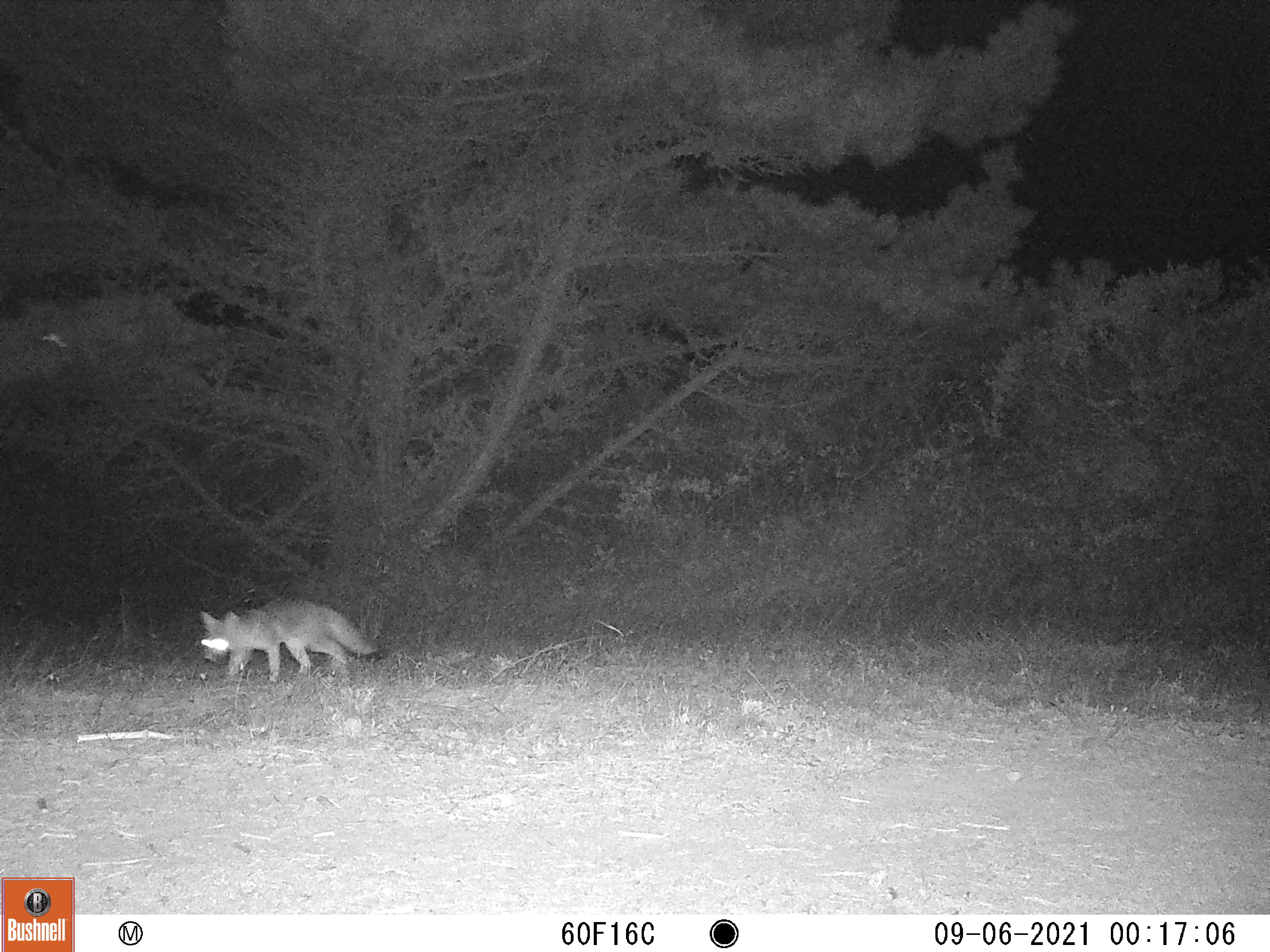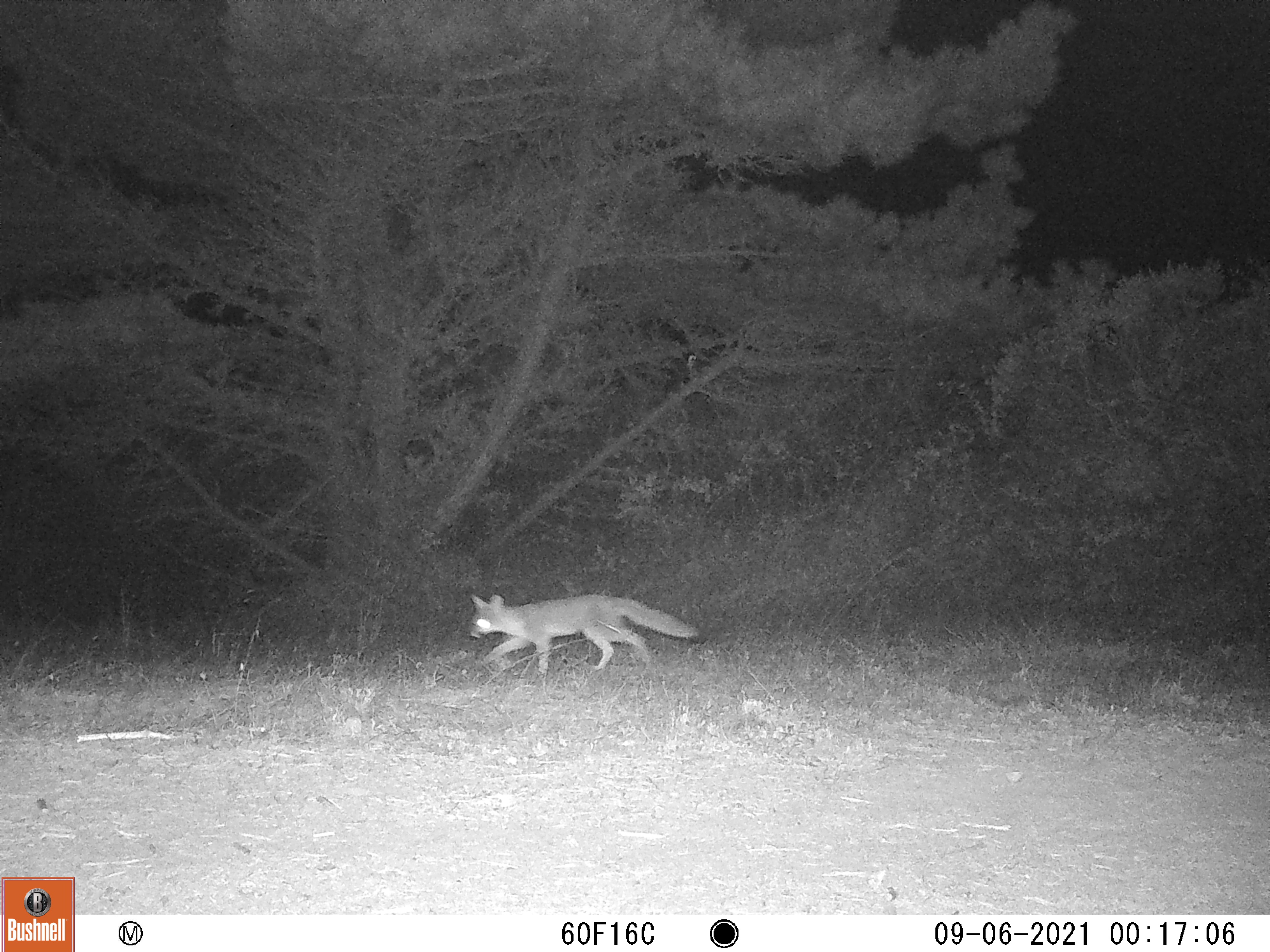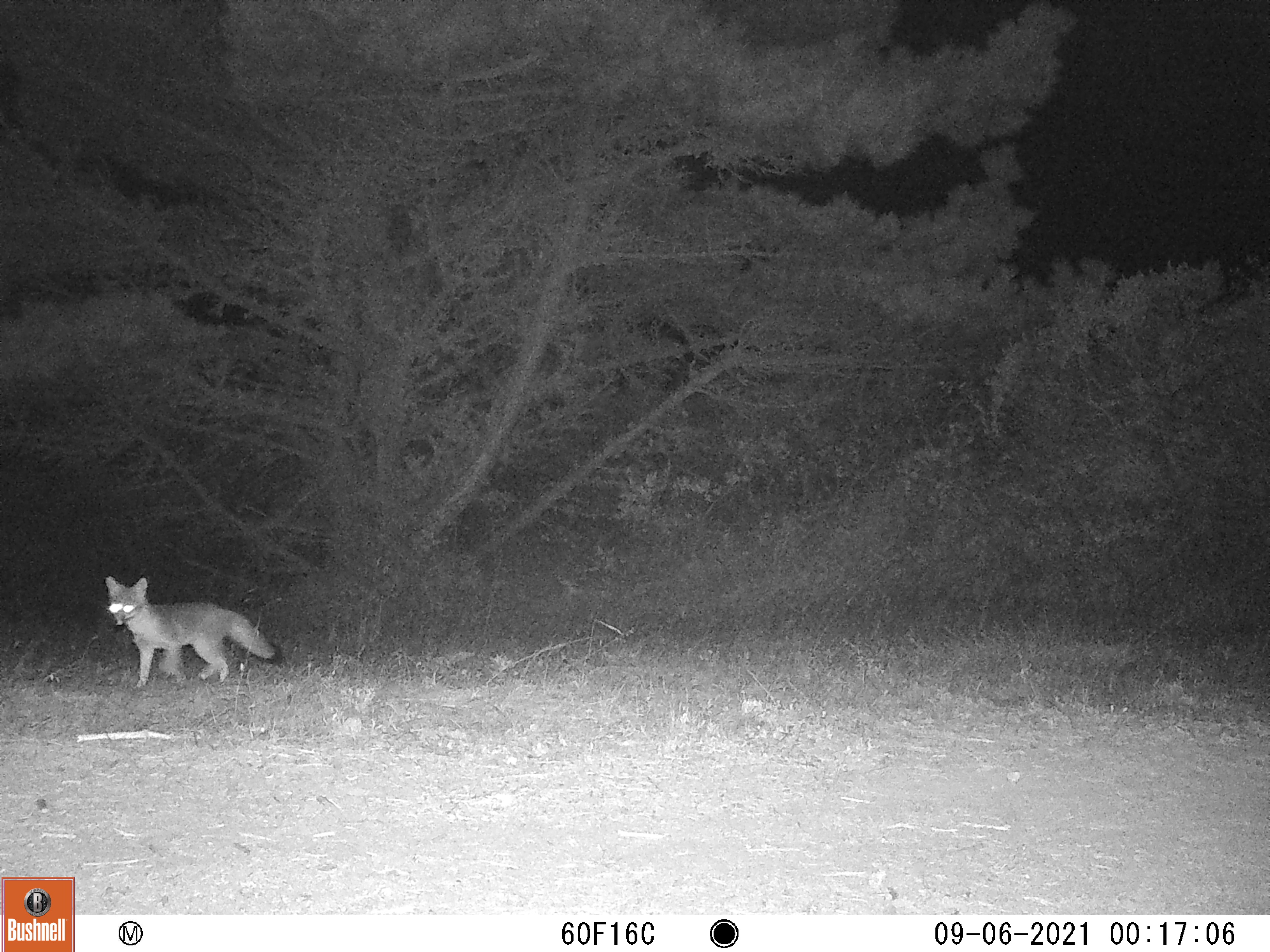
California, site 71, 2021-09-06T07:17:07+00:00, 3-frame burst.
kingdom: Animalia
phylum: Chordata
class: Mammalia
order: Carnivora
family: Canidae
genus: Urocyon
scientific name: Urocyon cinereoargenteus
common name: gray fox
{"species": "gray fox (Urocyon cinereoargenteus)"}